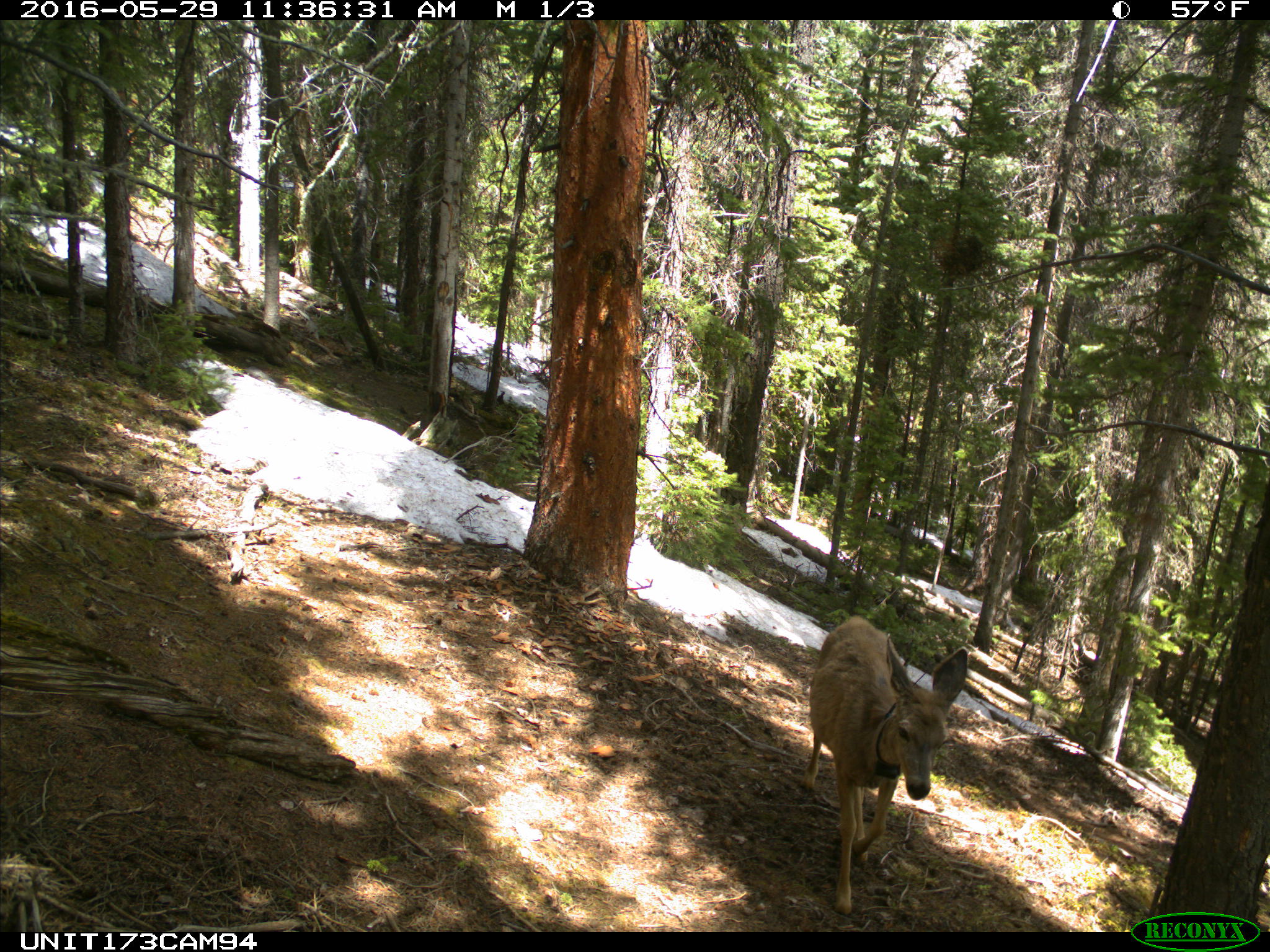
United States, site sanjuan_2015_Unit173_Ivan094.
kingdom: Animalia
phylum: Chordata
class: Mammalia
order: Artiodactyla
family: Cervidae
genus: Odocoileus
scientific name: Odocoileus hemionus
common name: mule deer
Odocoileus hemionus (mule deer).